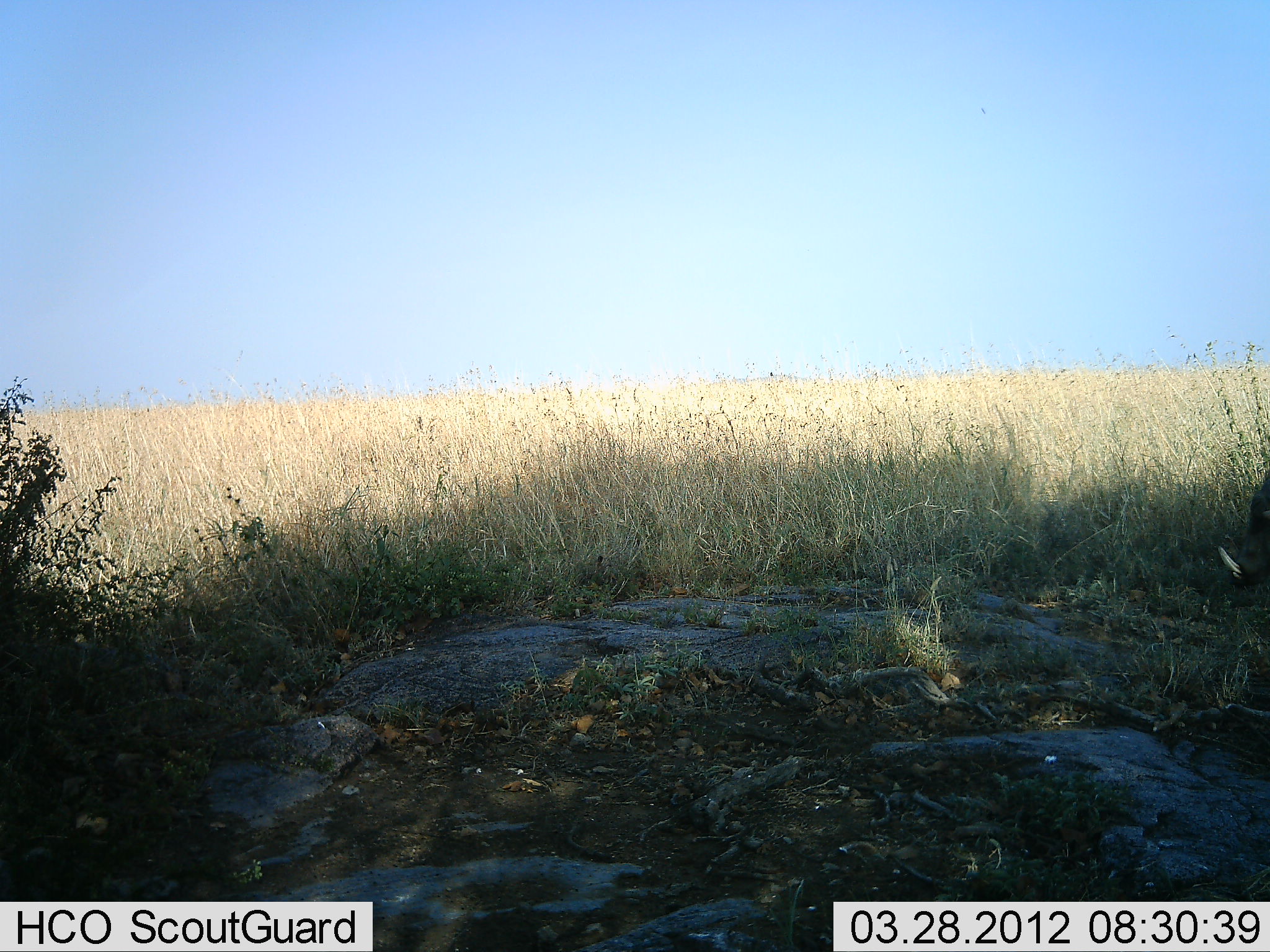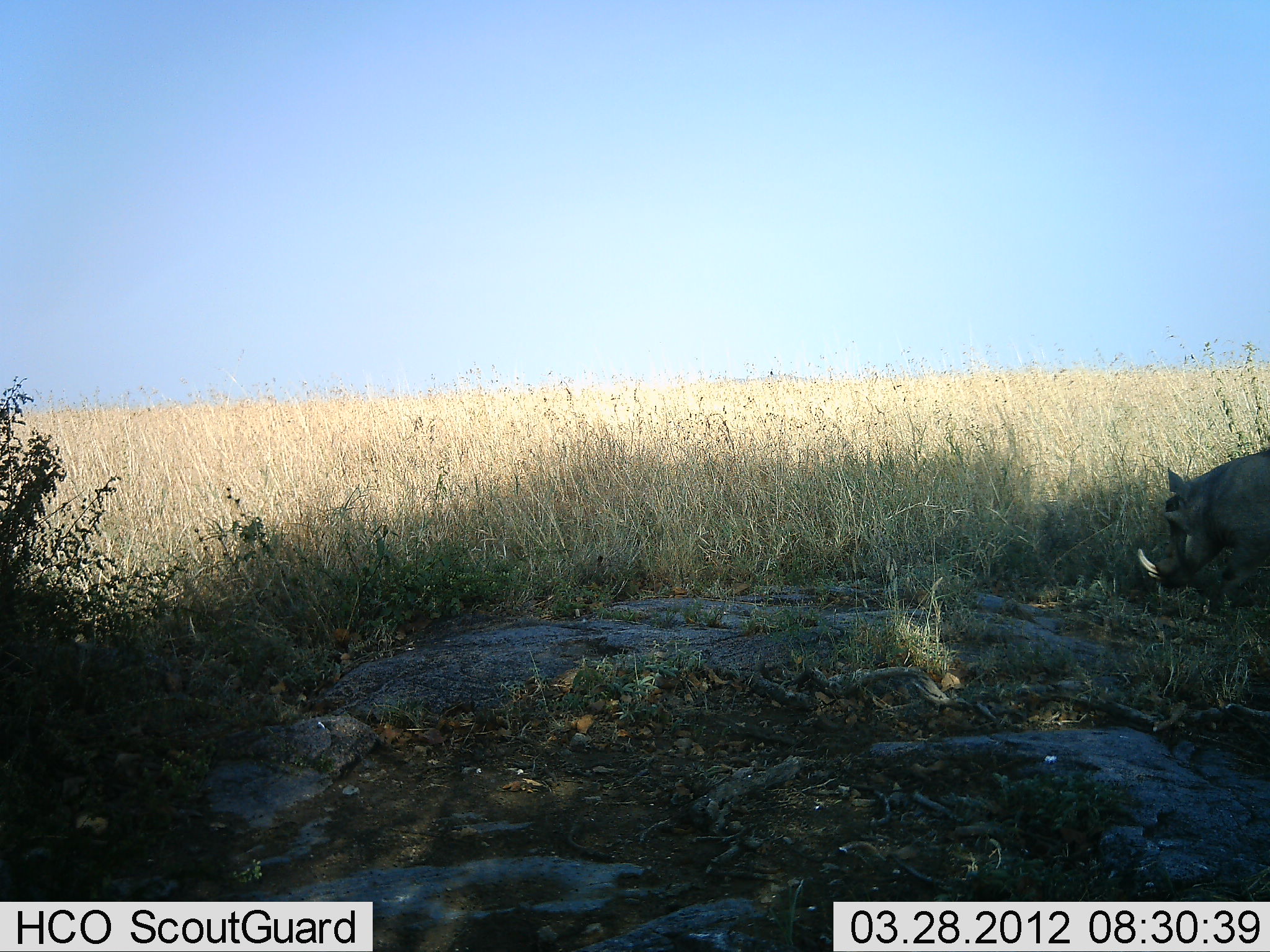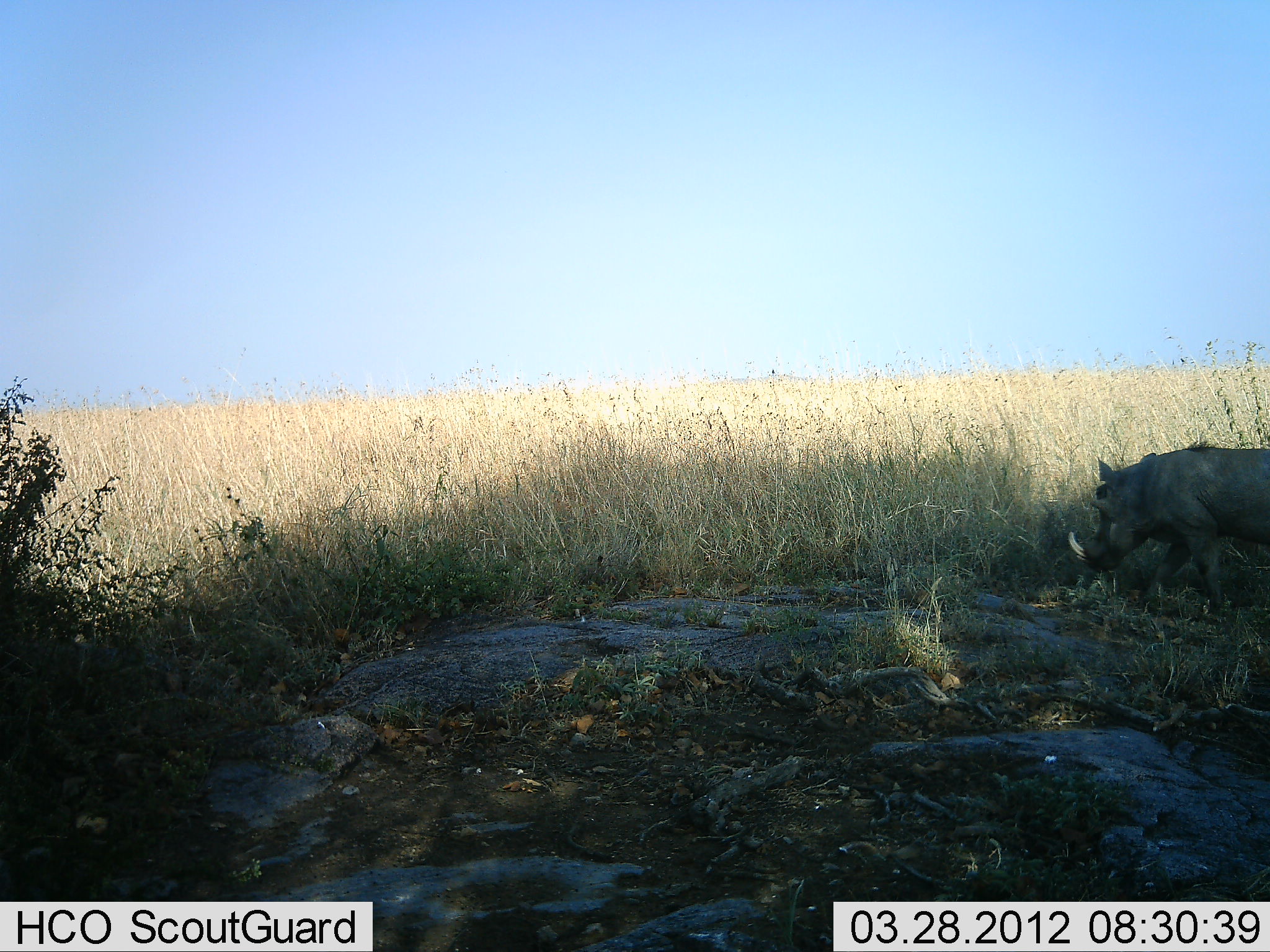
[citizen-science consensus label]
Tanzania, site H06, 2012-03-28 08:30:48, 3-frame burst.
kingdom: Animalia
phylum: Chordata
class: Mammalia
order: Artiodactyla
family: Suidae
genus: Phacochoerus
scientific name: Phacochoerus africanus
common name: warthog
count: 1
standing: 5%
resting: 0%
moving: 95%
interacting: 0%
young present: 0%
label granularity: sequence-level